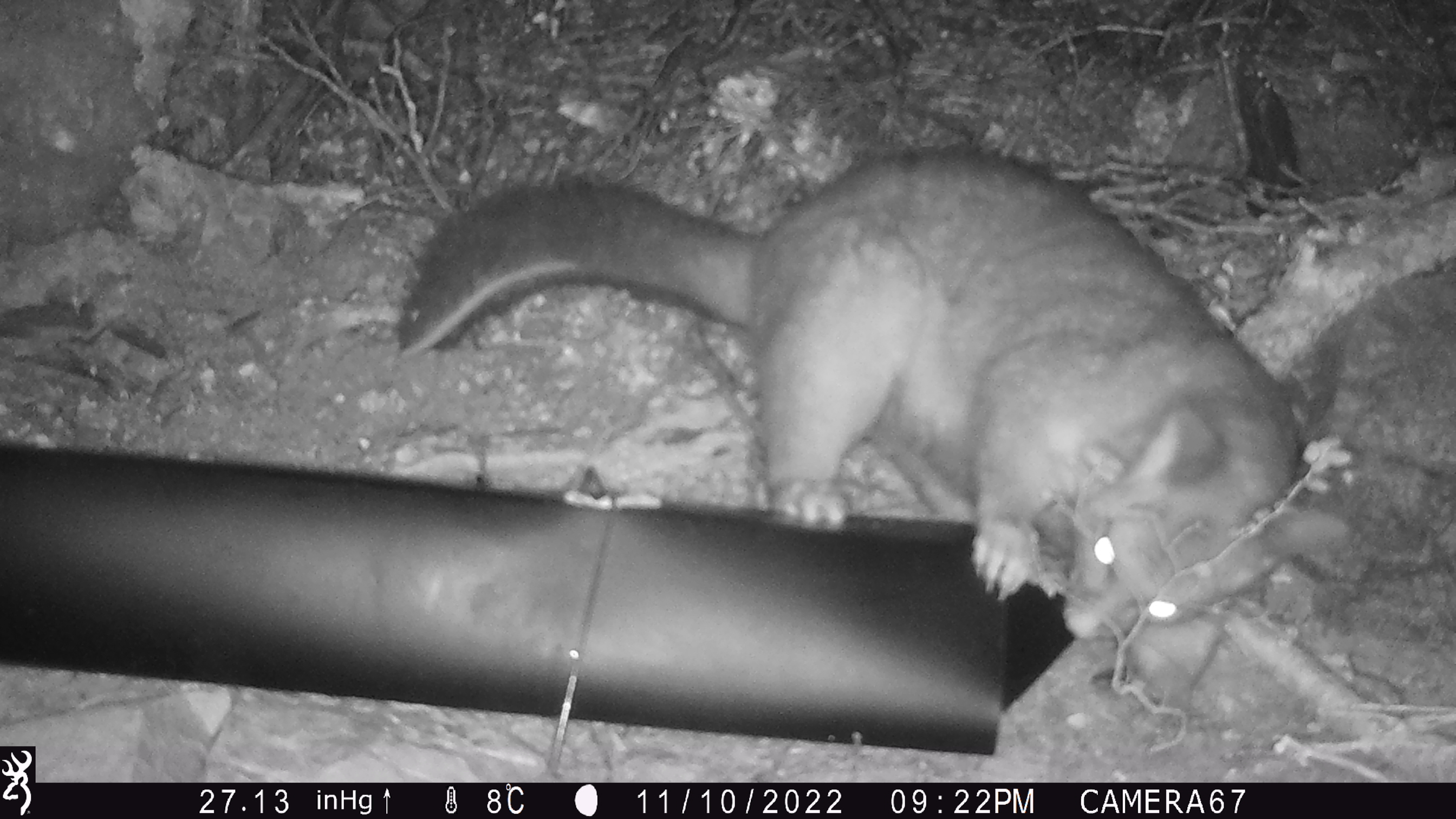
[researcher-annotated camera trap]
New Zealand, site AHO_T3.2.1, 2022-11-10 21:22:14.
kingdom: Animalia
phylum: Chordata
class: Mammalia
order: Diprotodontia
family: Phalangeridae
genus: Trichosurus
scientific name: Trichosurus vulpecula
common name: common brushtail possum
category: possum